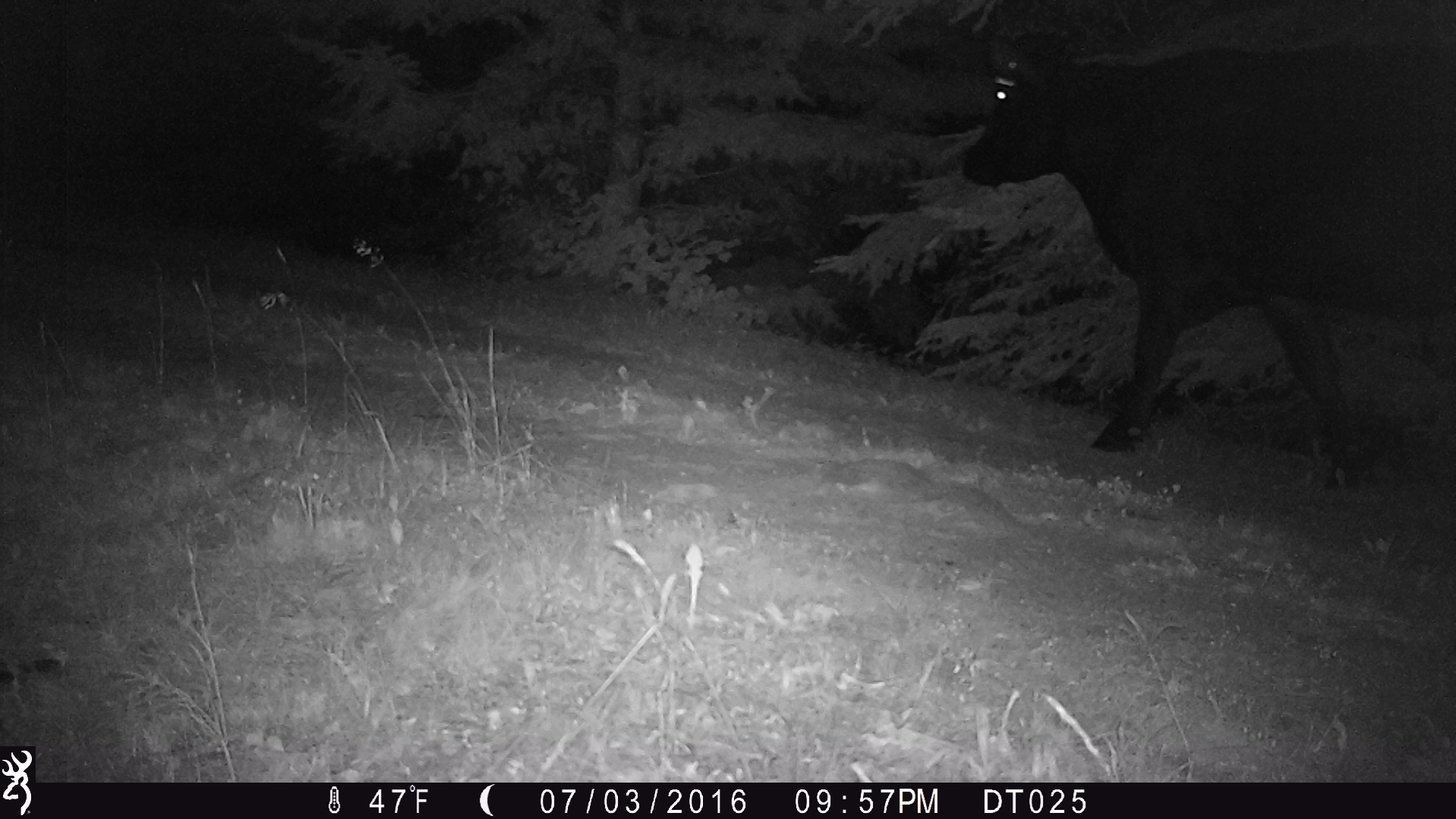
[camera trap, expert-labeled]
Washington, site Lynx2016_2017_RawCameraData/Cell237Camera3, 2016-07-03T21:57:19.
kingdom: Animalia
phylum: Chordata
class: Mammalia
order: Artiodactyla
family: Bovidae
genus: Bos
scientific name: Bos taurus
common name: domestic cattle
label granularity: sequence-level